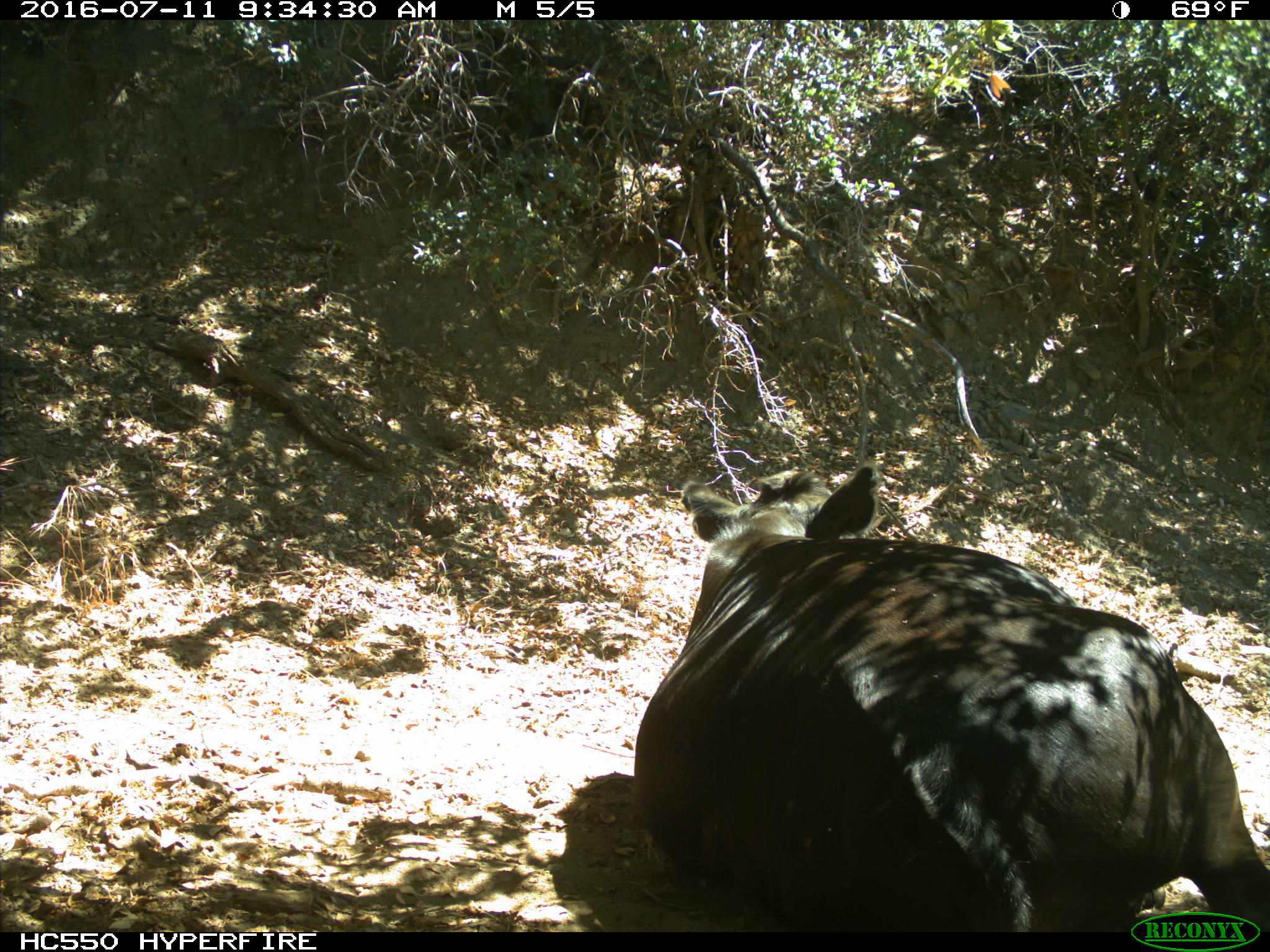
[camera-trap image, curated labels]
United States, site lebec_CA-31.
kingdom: Animalia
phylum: Chordata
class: Mammalia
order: Artiodactyla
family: Bovidae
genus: Bos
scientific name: Bos taurus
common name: domestic cow